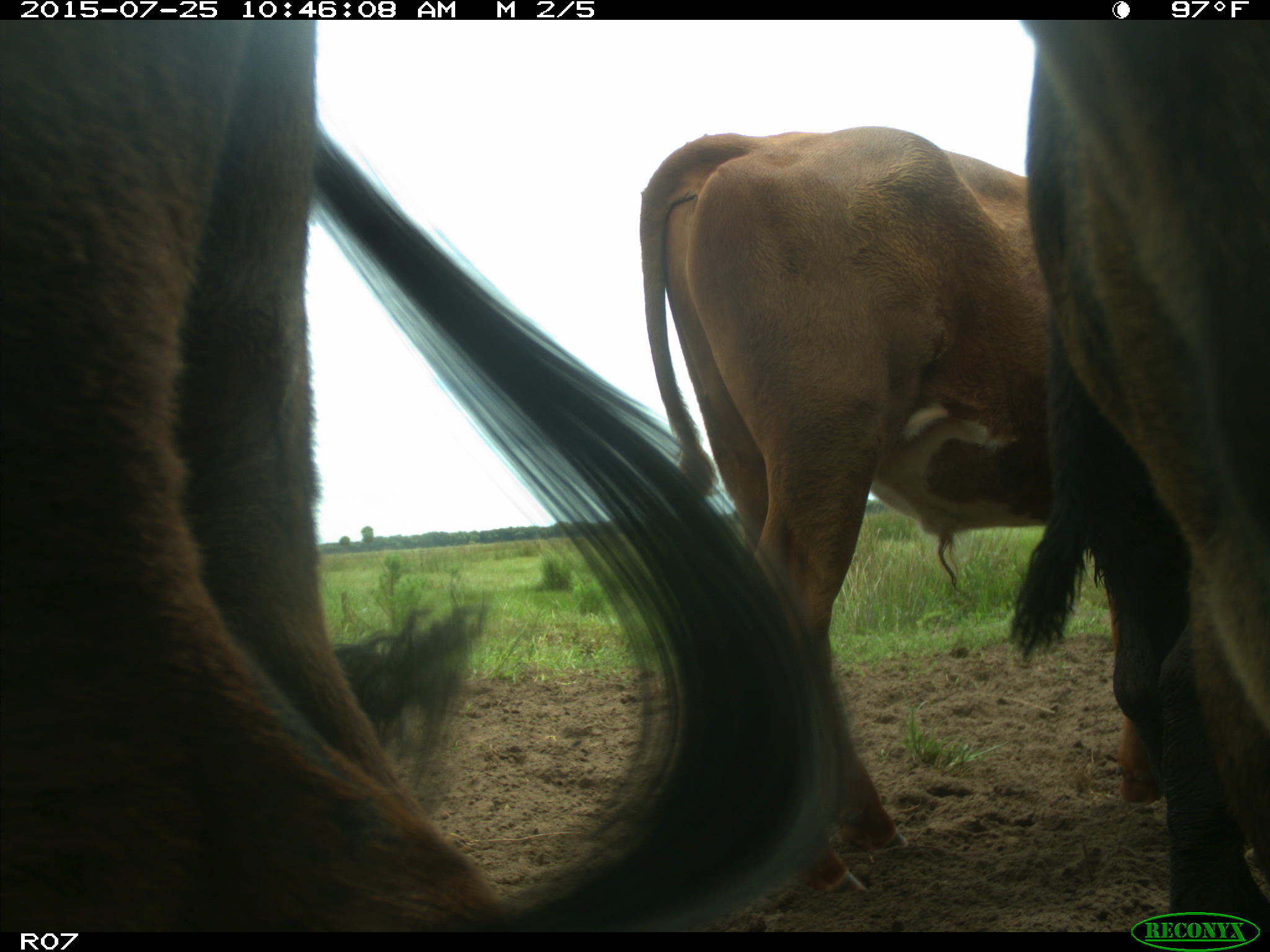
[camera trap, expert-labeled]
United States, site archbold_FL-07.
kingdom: Animalia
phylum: Chordata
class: Mammalia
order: Artiodactyla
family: Bovidae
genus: Bos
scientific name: Bos taurus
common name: domestic cow